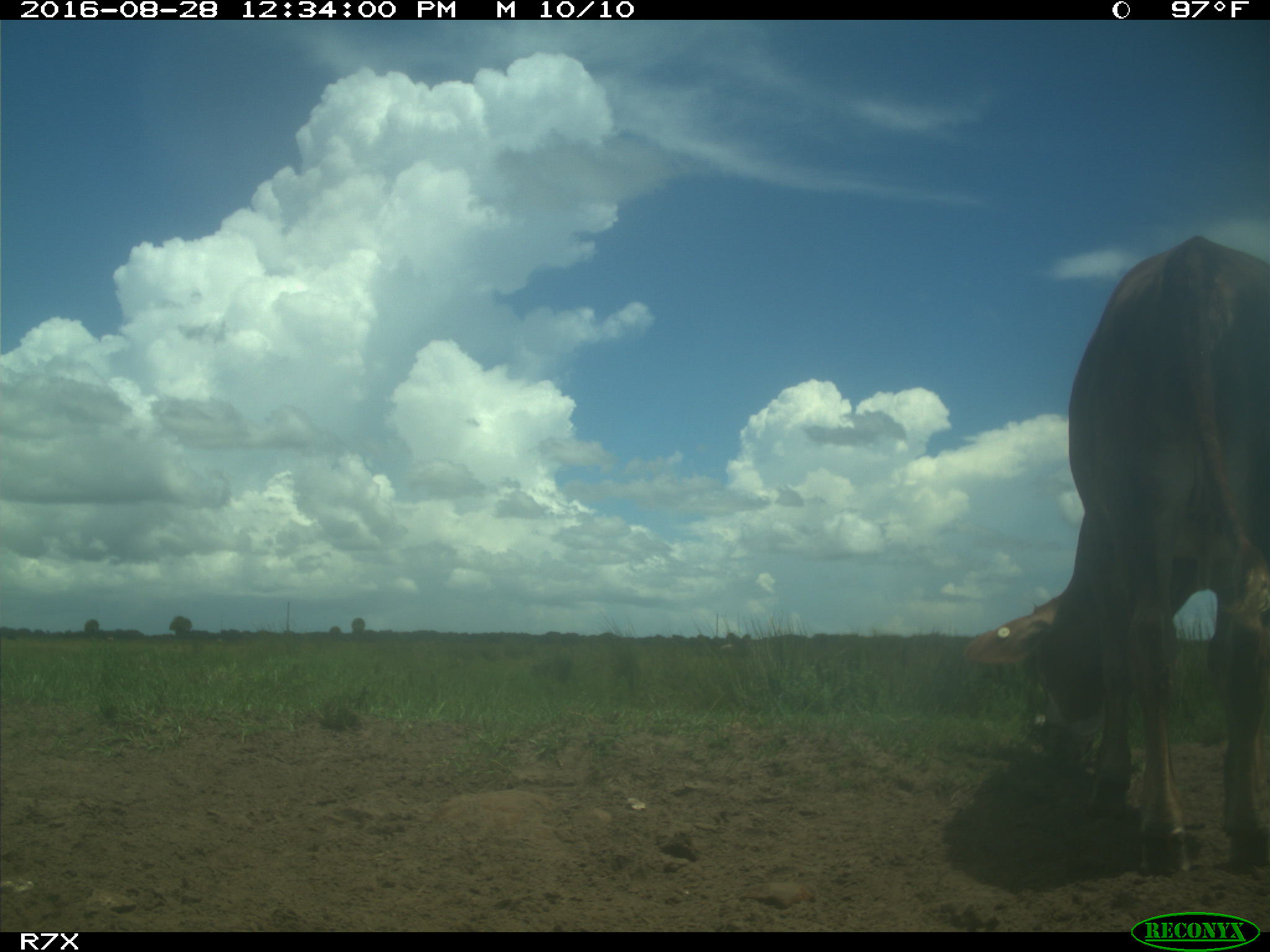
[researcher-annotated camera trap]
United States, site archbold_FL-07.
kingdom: Animalia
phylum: Chordata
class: Mammalia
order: Artiodactyla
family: Bovidae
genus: Bos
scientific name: Bos taurus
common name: domestic cow